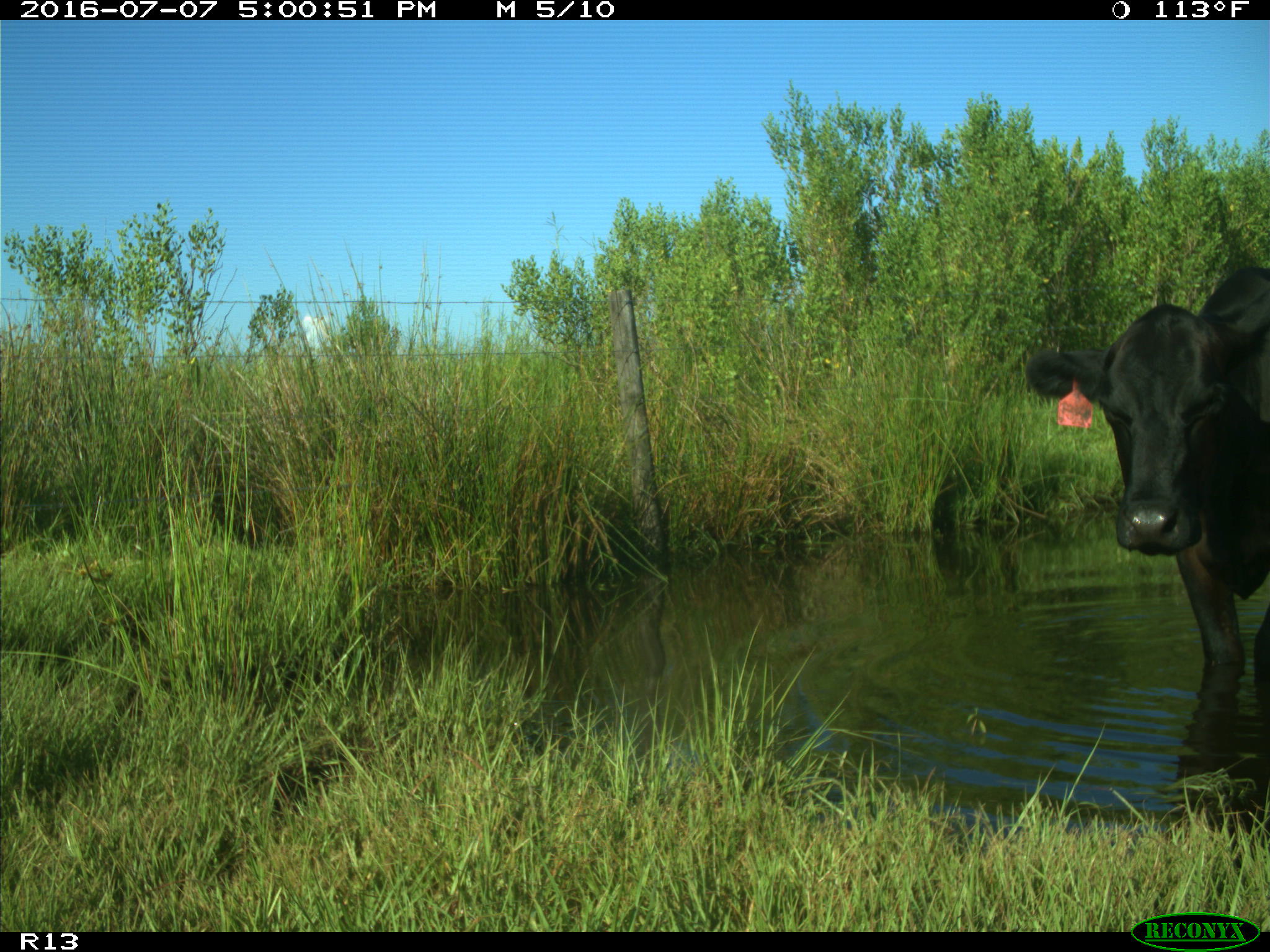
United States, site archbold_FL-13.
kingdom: Animalia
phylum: Chordata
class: Mammalia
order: Artiodactyla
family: Bovidae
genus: Bos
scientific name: Bos taurus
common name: domestic cow